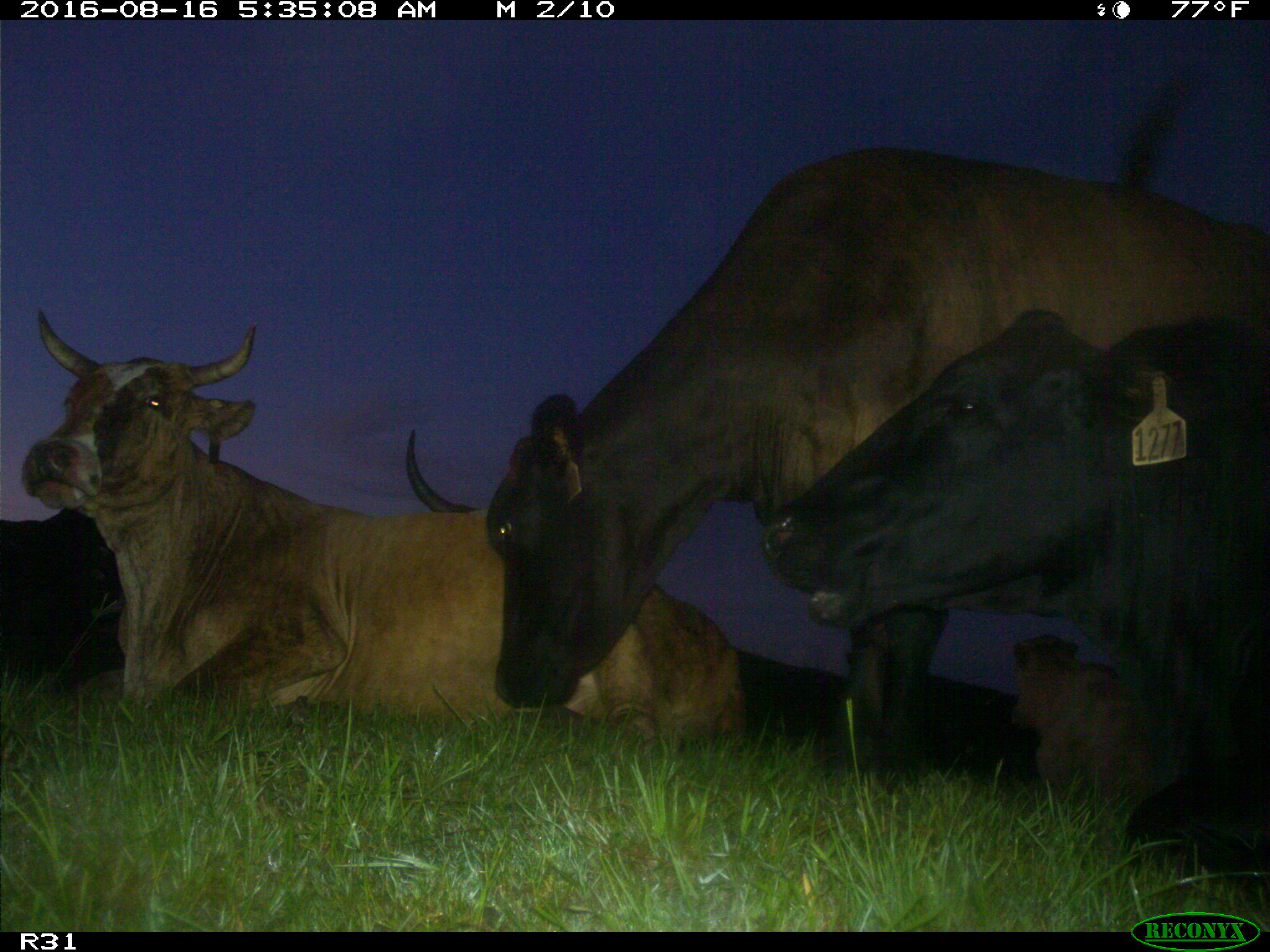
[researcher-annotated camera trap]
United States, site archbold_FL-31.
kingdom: Animalia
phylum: Chordata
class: Mammalia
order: Artiodactyla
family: Bovidae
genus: Bos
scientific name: Bos taurus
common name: domestic cow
Bos taurus (domestic cow).